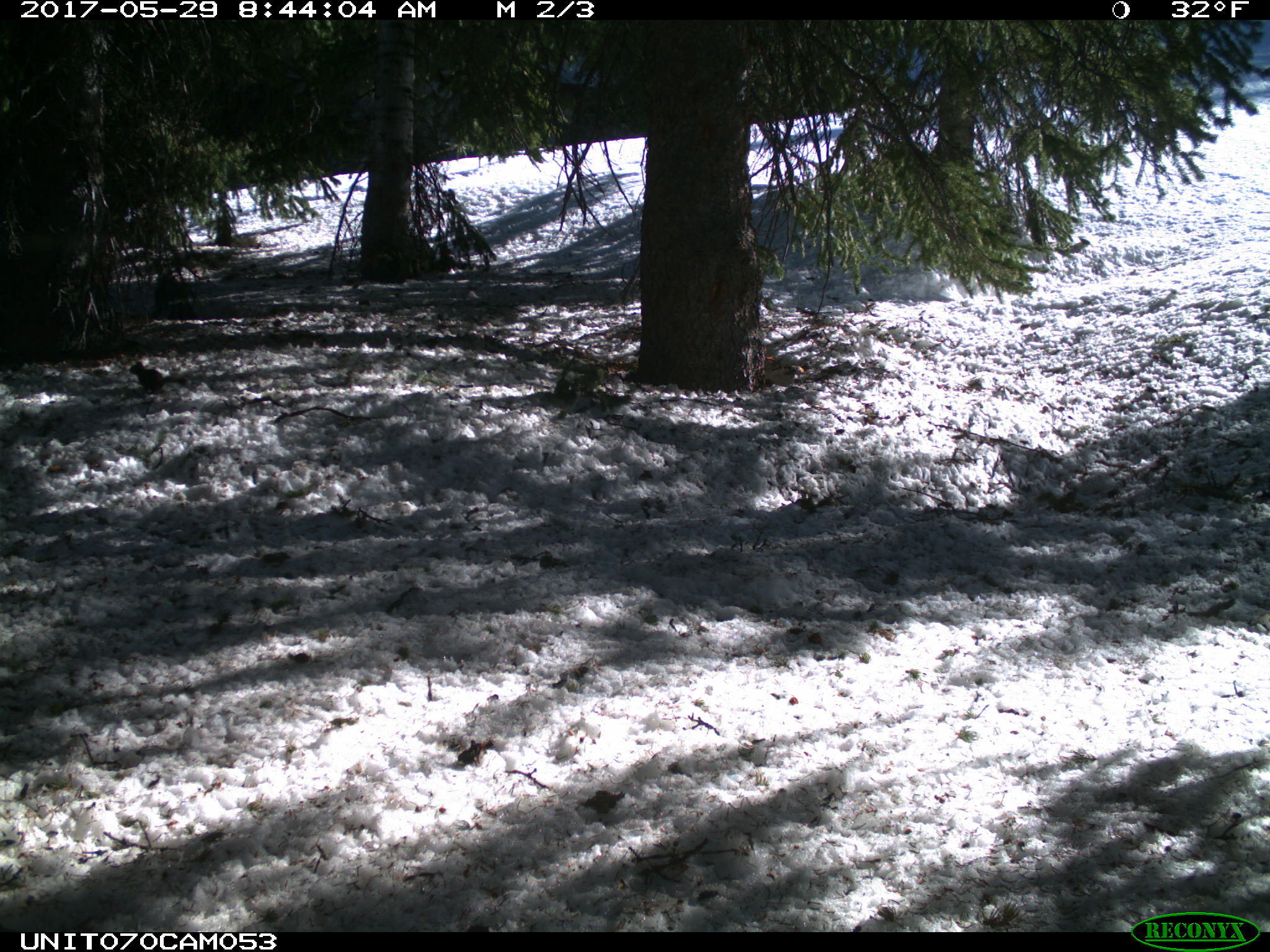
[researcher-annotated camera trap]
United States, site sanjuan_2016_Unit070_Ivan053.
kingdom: Animalia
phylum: Chordata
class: Mammalia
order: Rodentia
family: Sciuridae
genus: Tamiasciurus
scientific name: Tamiasciurus hudsonicus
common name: american red squirrel